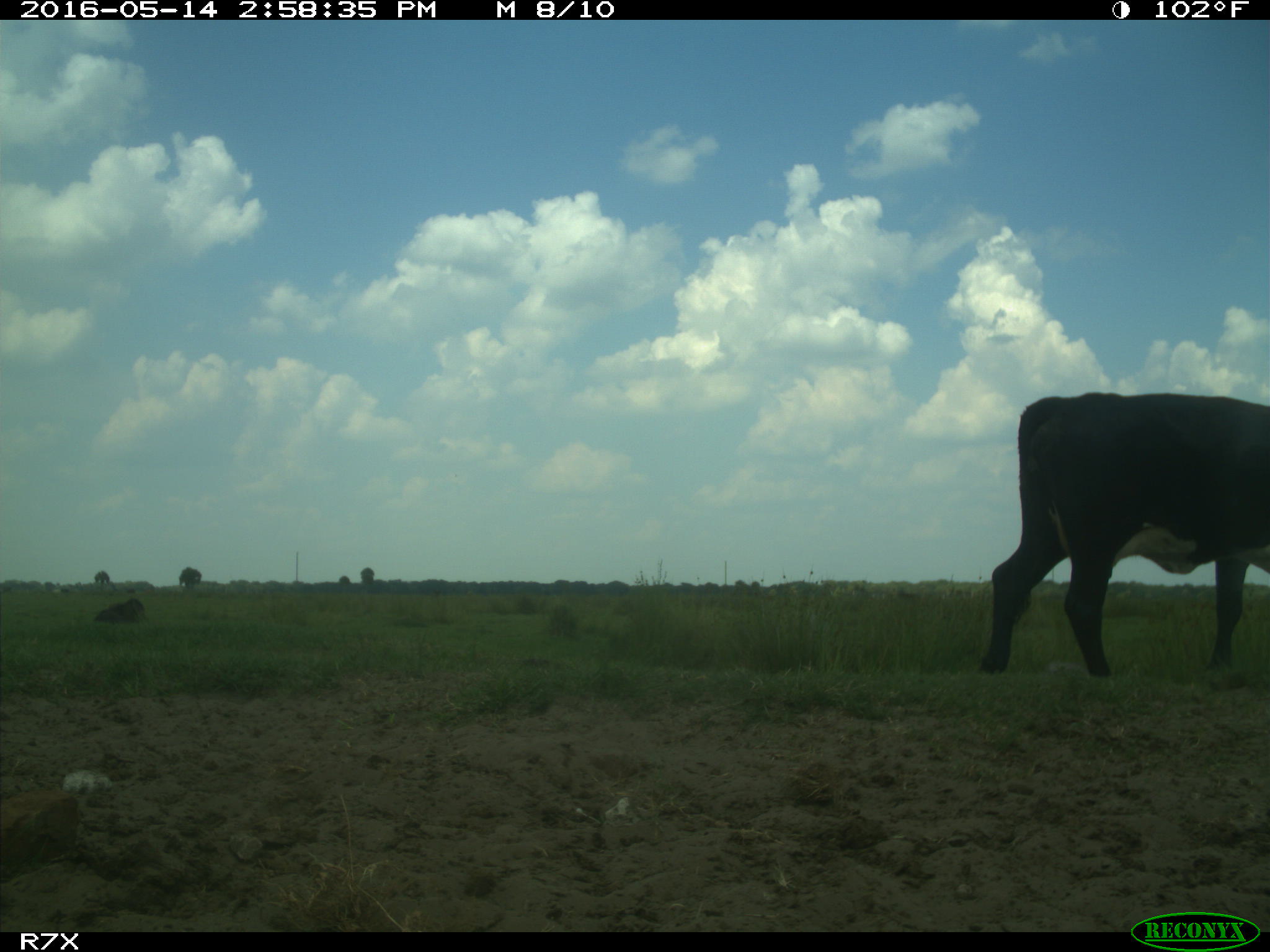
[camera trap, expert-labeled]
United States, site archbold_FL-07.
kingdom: Animalia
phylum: Chordata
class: Mammalia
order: Artiodactyla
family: Bovidae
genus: Bos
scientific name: Bos taurus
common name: domestic cow